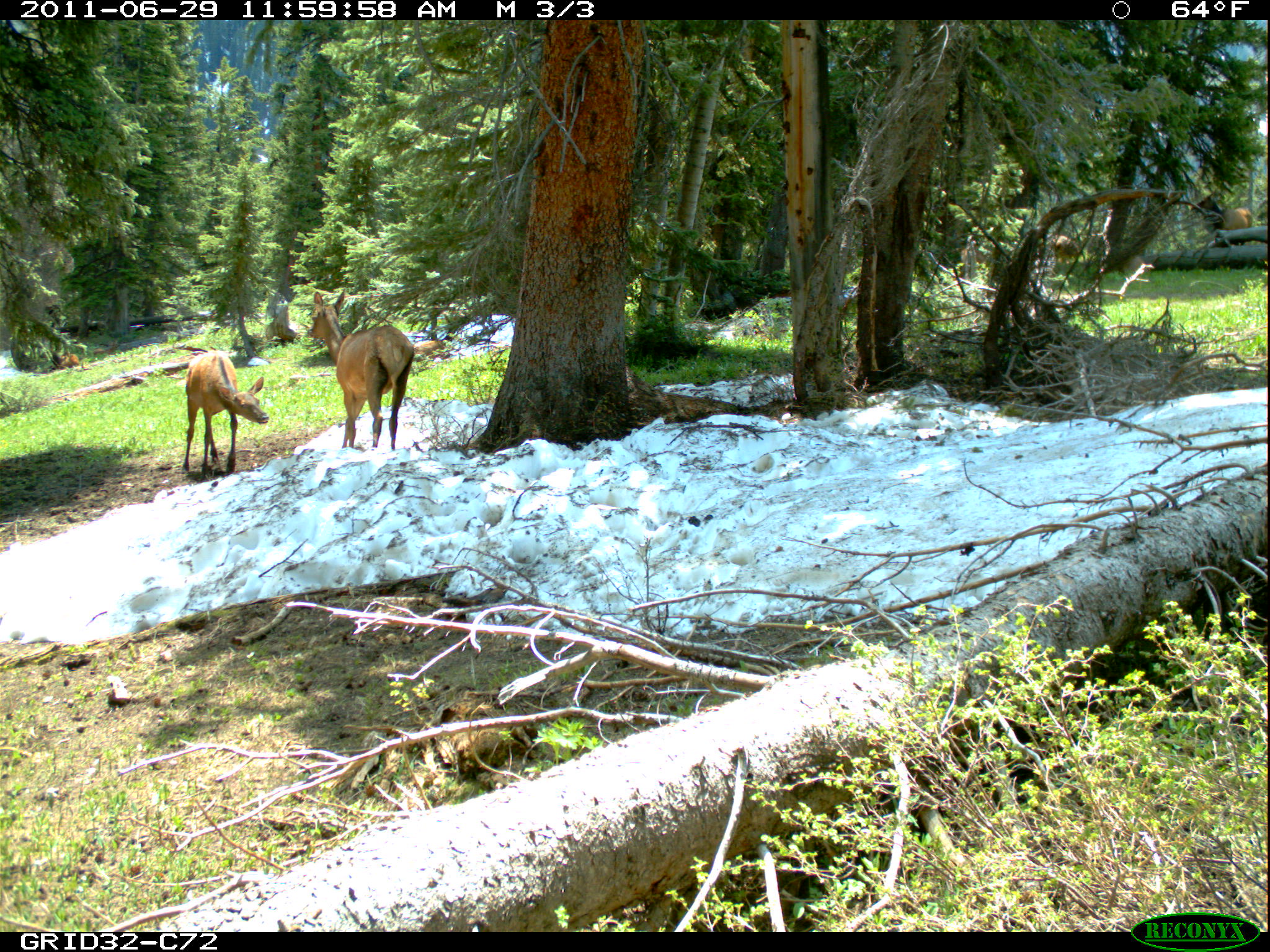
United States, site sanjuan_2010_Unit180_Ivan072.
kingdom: Animalia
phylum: Chordata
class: Mammalia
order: Artiodactyla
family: Cervidae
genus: Cervus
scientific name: Cervus elaphus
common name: red deer